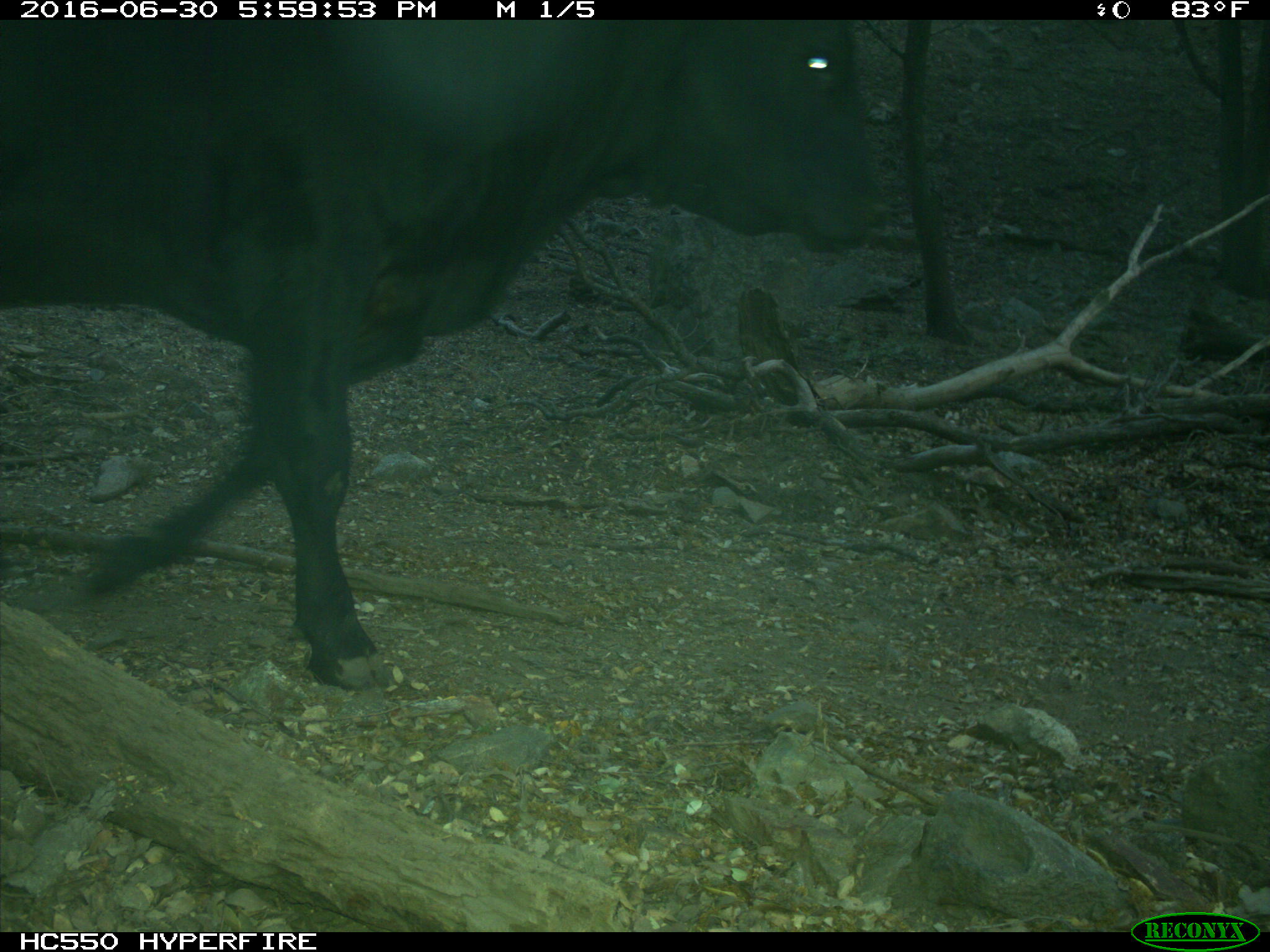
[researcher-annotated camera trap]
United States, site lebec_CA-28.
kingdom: Animalia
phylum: Chordata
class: Mammalia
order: Artiodactyla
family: Bovidae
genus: Bos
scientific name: Bos taurus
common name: domestic cow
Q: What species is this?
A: Bos taurus (domestic cow).